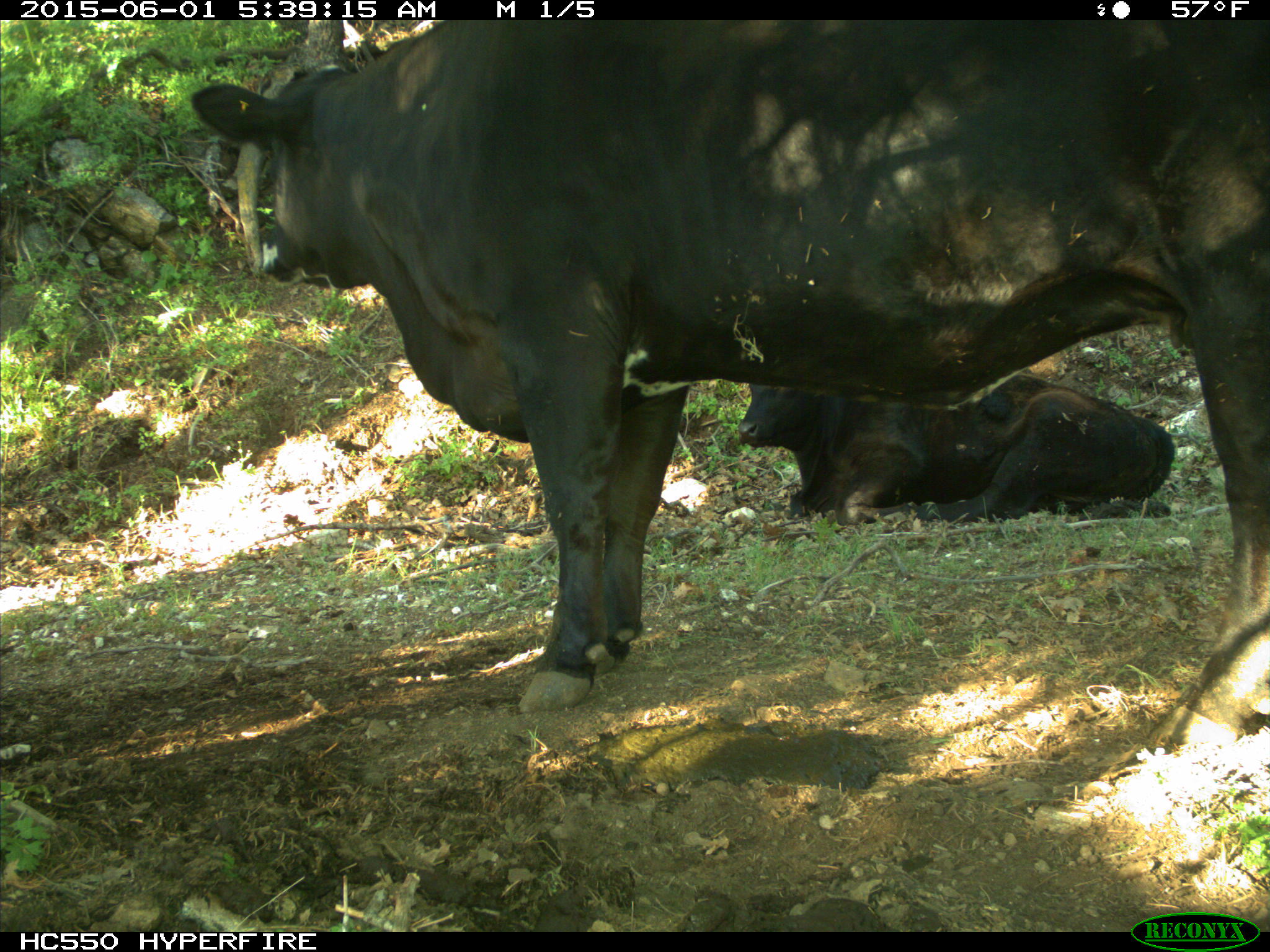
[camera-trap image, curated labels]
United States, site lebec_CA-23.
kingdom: Animalia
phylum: Chordata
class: Mammalia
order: Artiodactyla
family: Bovidae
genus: Bos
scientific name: Bos taurus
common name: domestic cow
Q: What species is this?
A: Bos taurus (domestic cow).